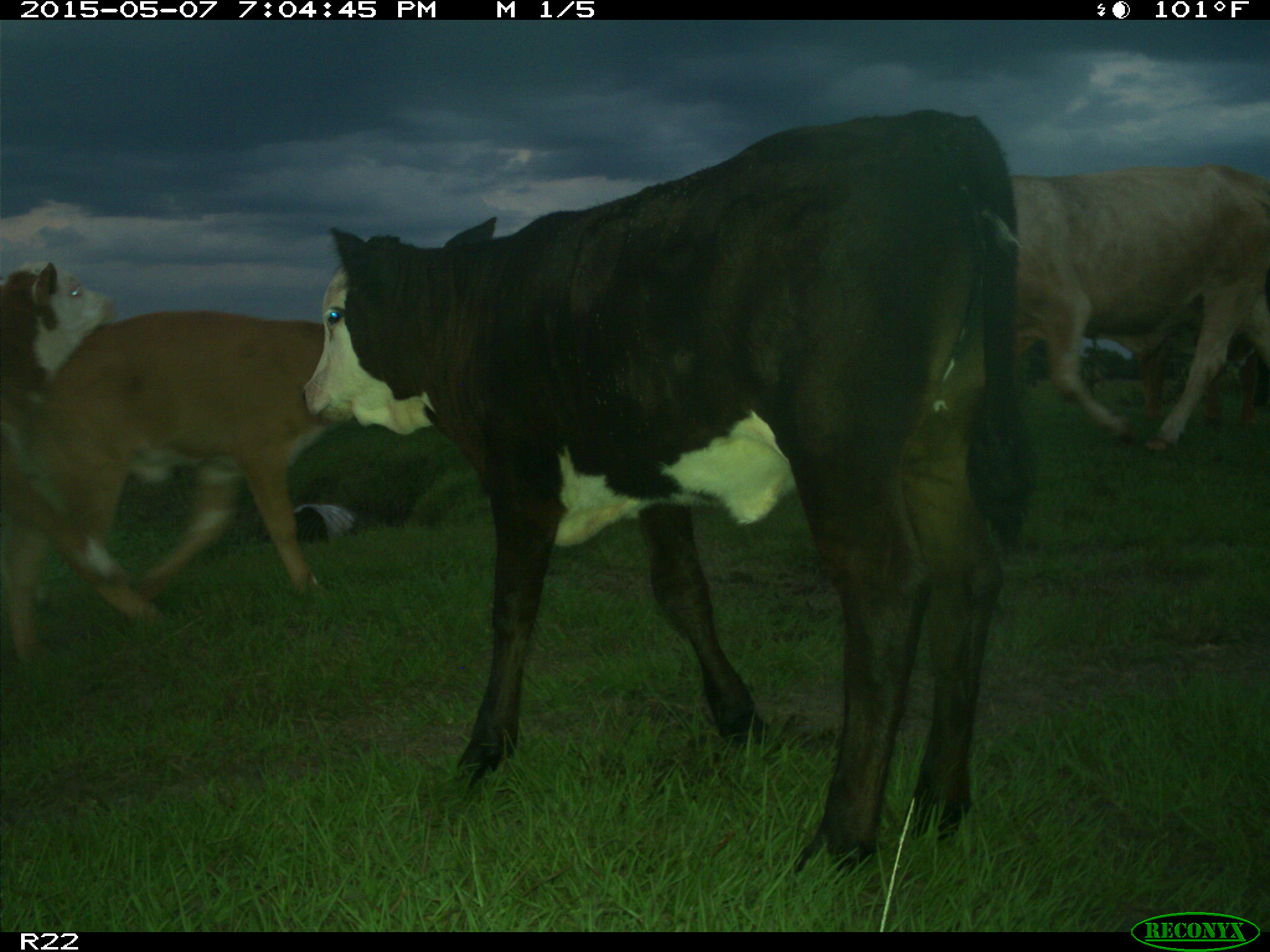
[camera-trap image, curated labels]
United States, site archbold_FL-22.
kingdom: Animalia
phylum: Chordata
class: Mammalia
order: Artiodactyla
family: Bovidae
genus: Bos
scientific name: Bos taurus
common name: domestic cow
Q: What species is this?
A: Bos taurus (domestic cow).